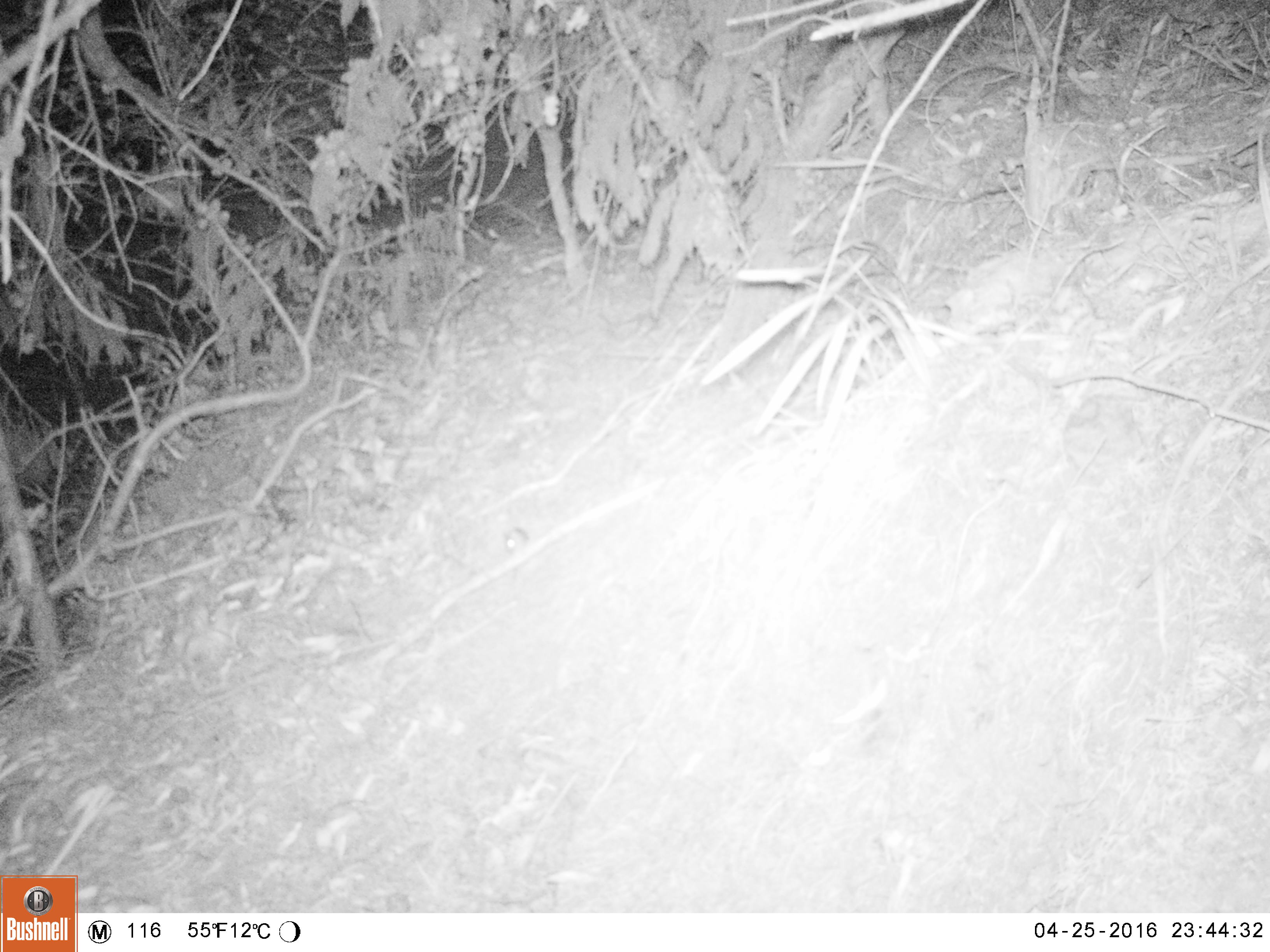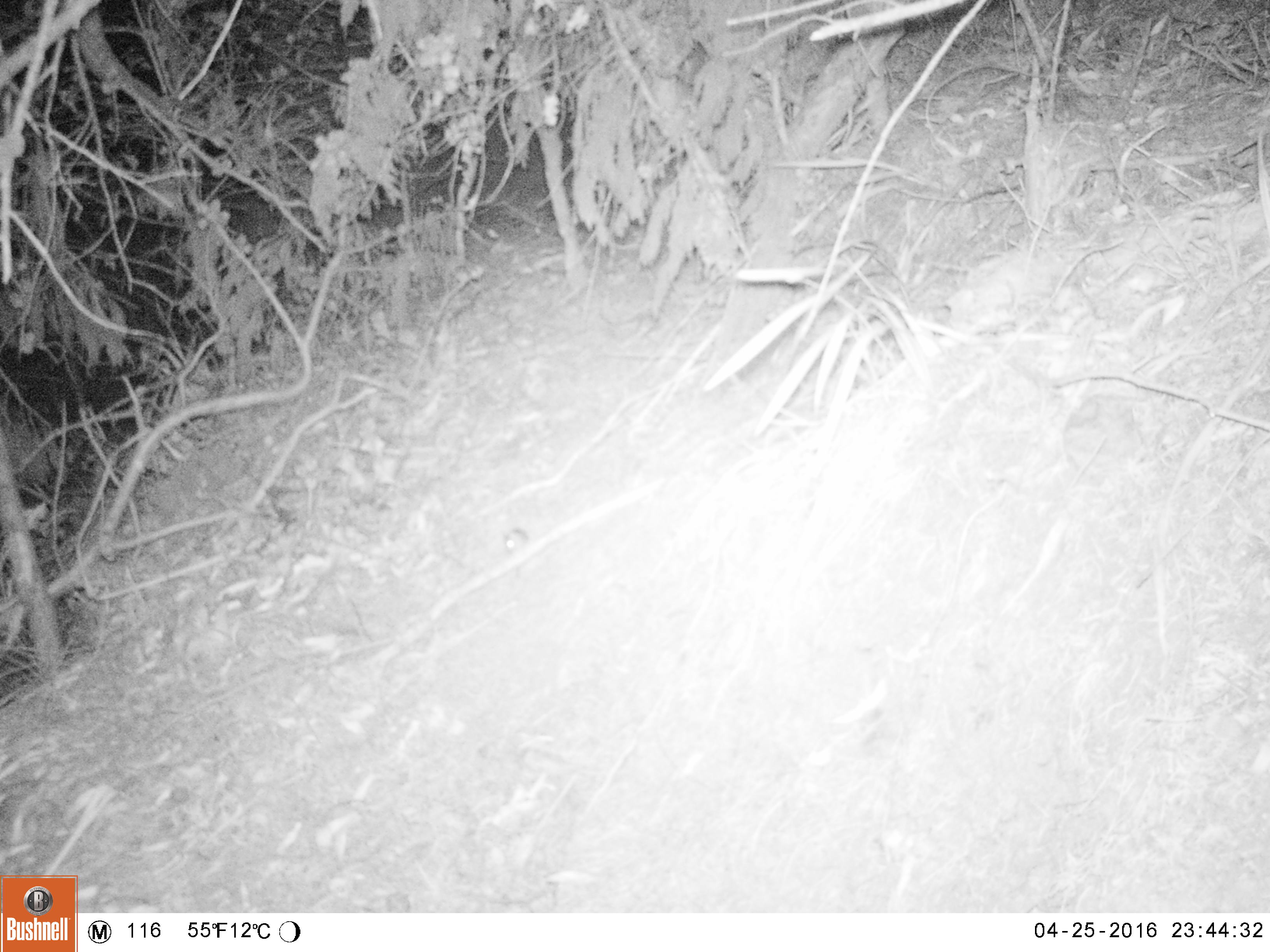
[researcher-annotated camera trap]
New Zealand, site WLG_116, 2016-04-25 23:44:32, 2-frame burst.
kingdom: Animalia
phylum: Chordata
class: Mammalia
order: Rodentia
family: Muridae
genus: Mus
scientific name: Mus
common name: mouse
Mouse (Mus).